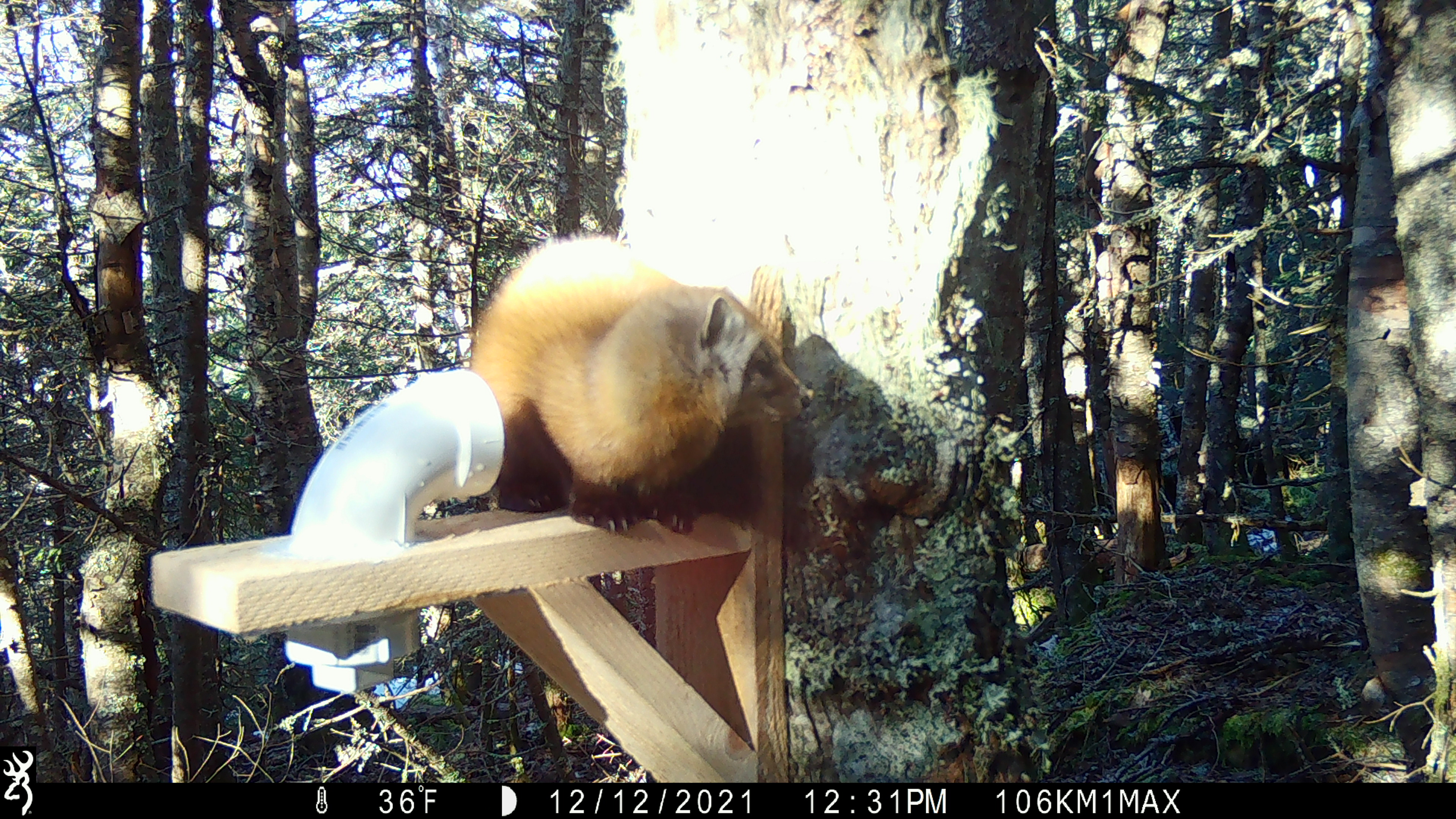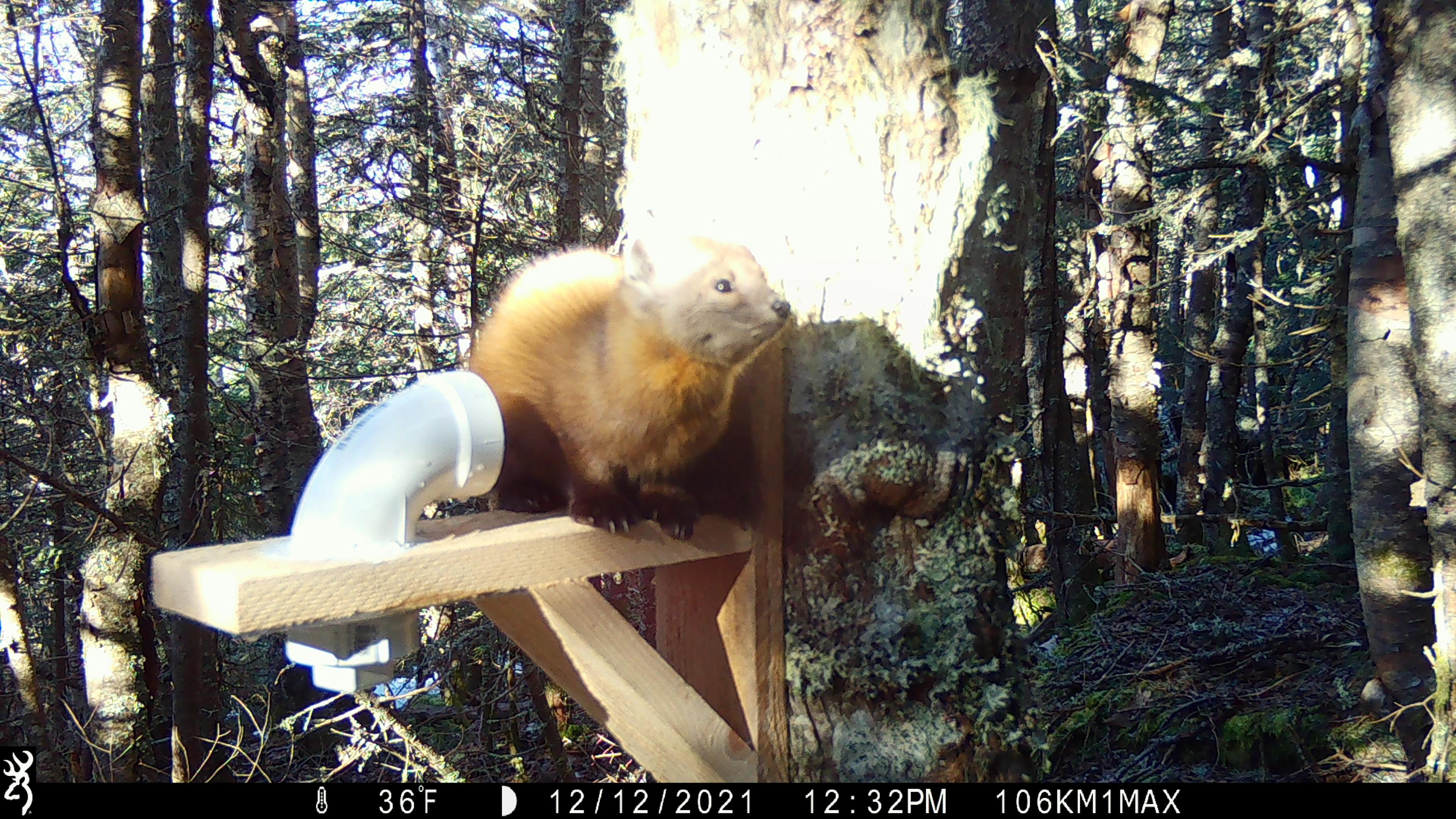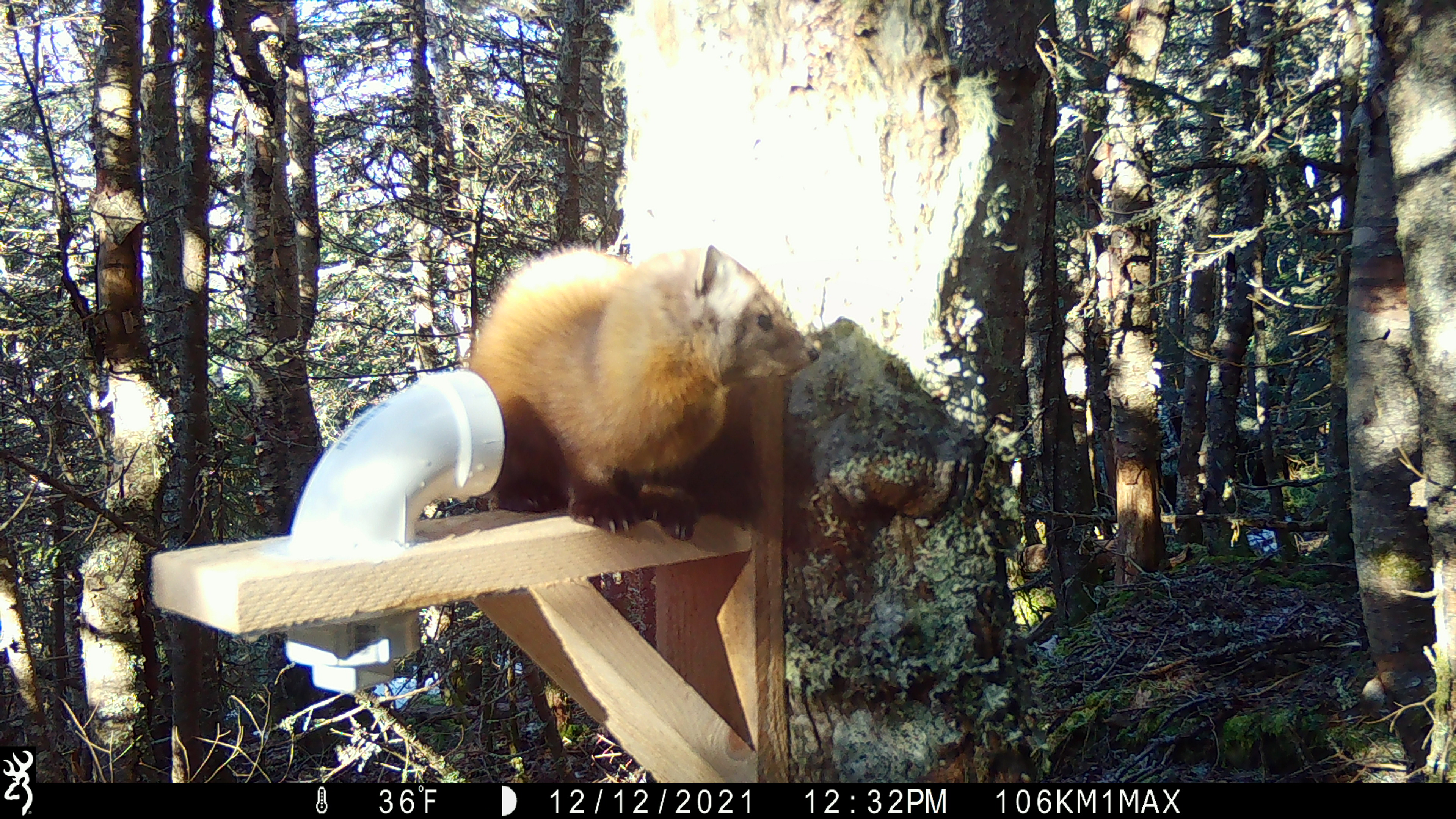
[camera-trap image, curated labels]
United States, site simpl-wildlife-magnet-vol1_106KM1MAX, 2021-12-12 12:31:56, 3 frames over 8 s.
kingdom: Animalia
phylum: Chordata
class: Mammalia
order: Carnivora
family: Mustelidae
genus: Martes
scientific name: Martes americana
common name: american marten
American marten (Martes americana).